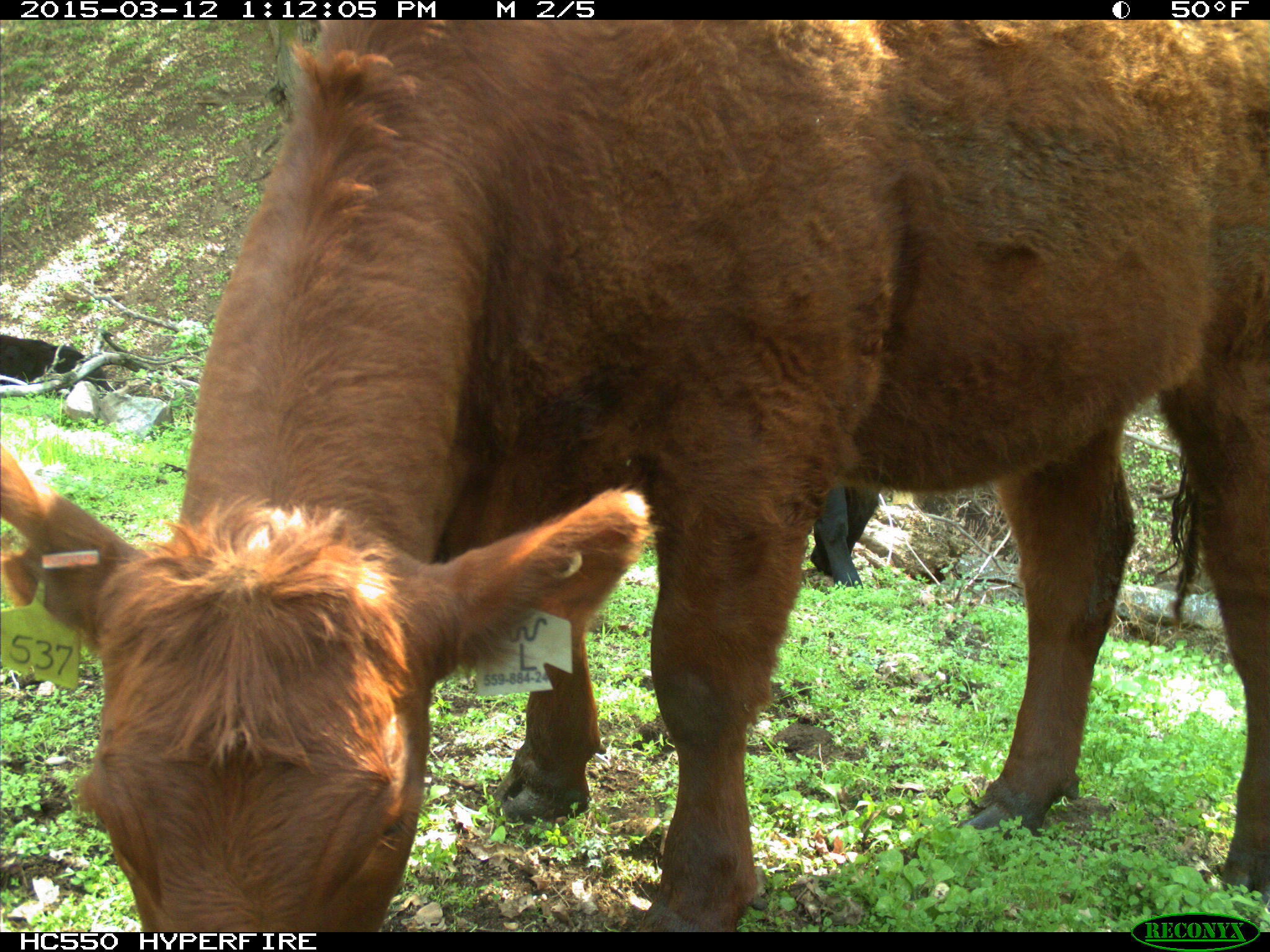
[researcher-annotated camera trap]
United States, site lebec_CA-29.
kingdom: Animalia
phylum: Chordata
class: Mammalia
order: Artiodactyla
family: Bovidae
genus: Bos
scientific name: Bos taurus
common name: domestic cow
Bos taurus (domestic cow).